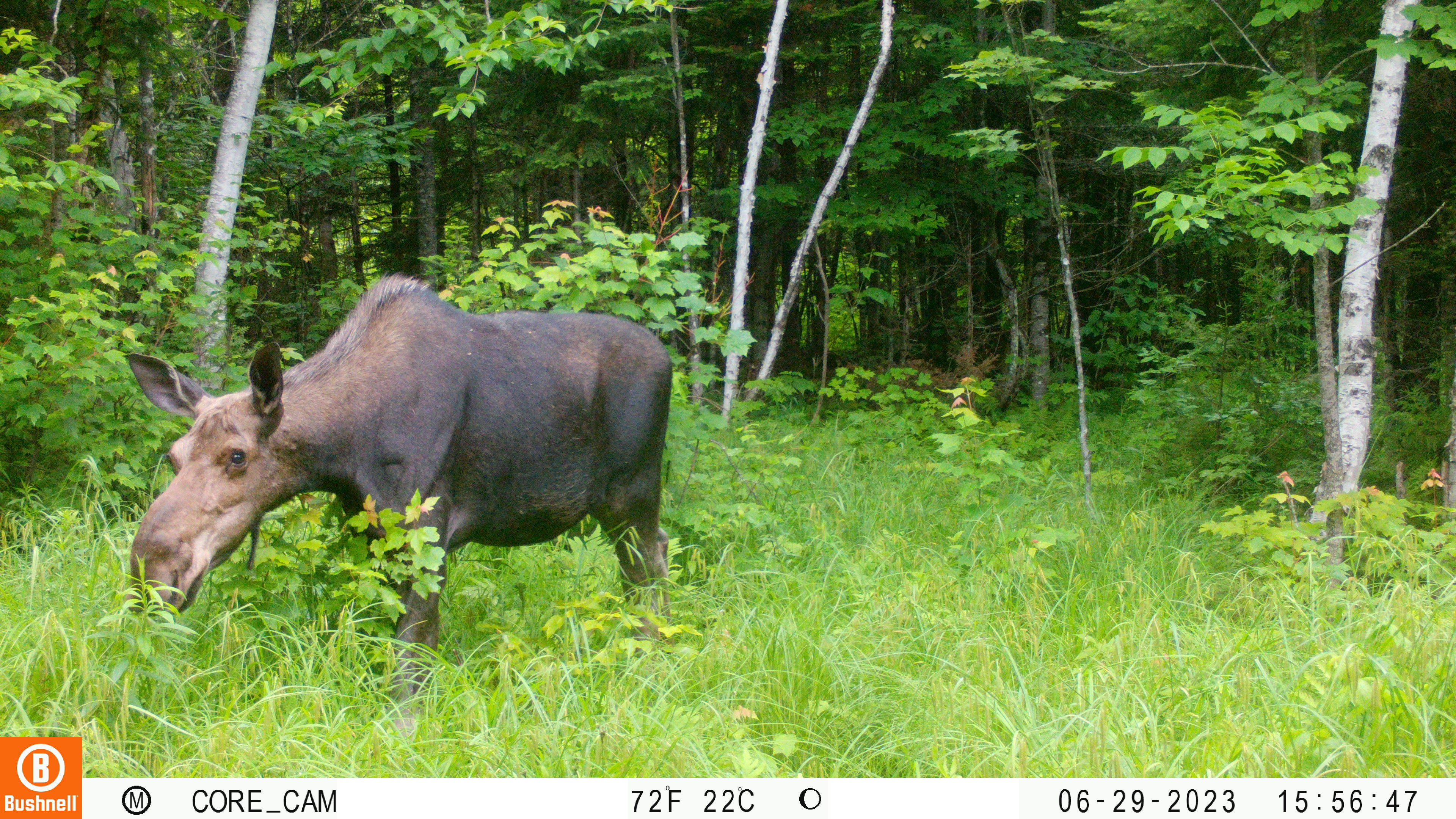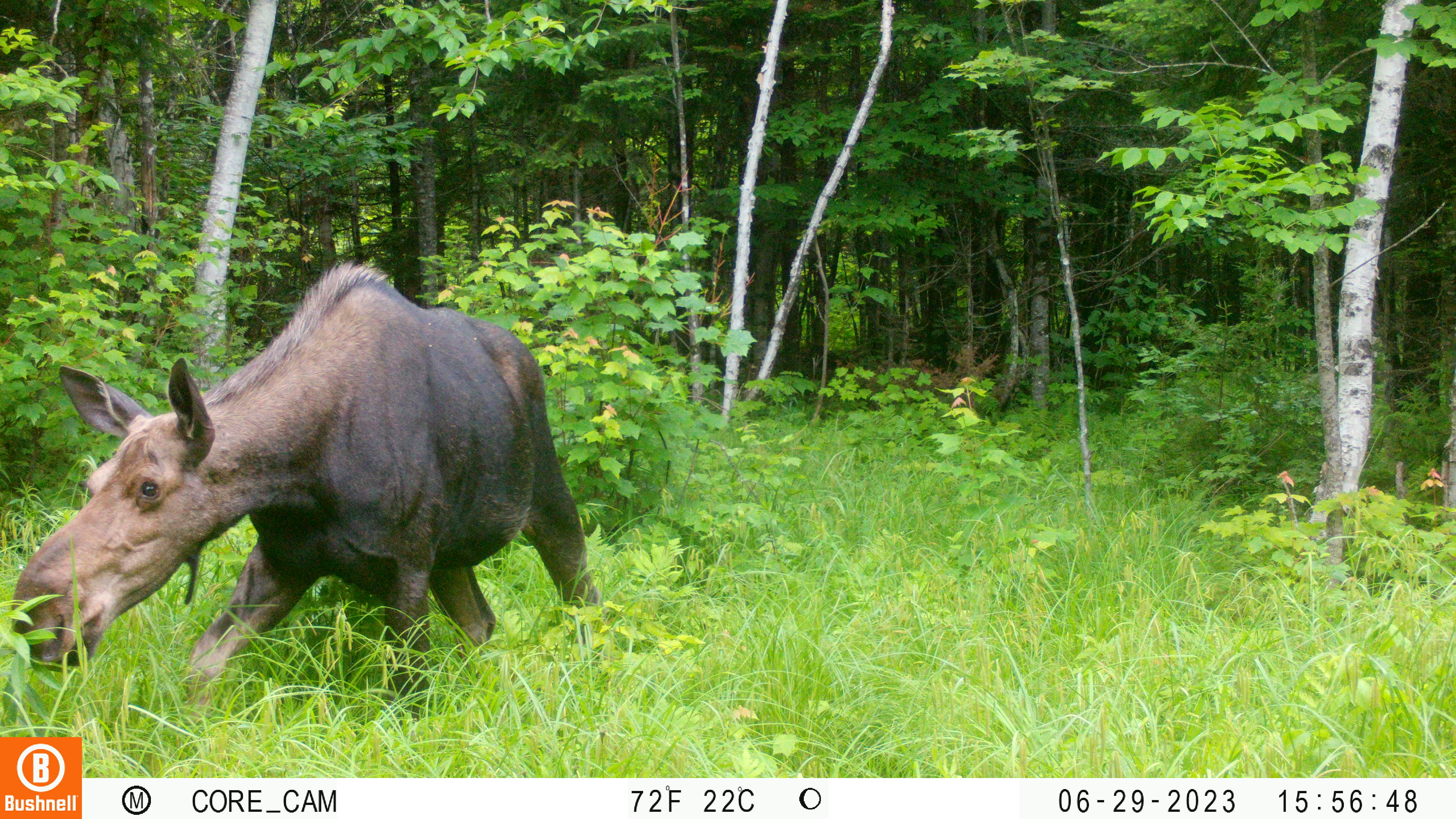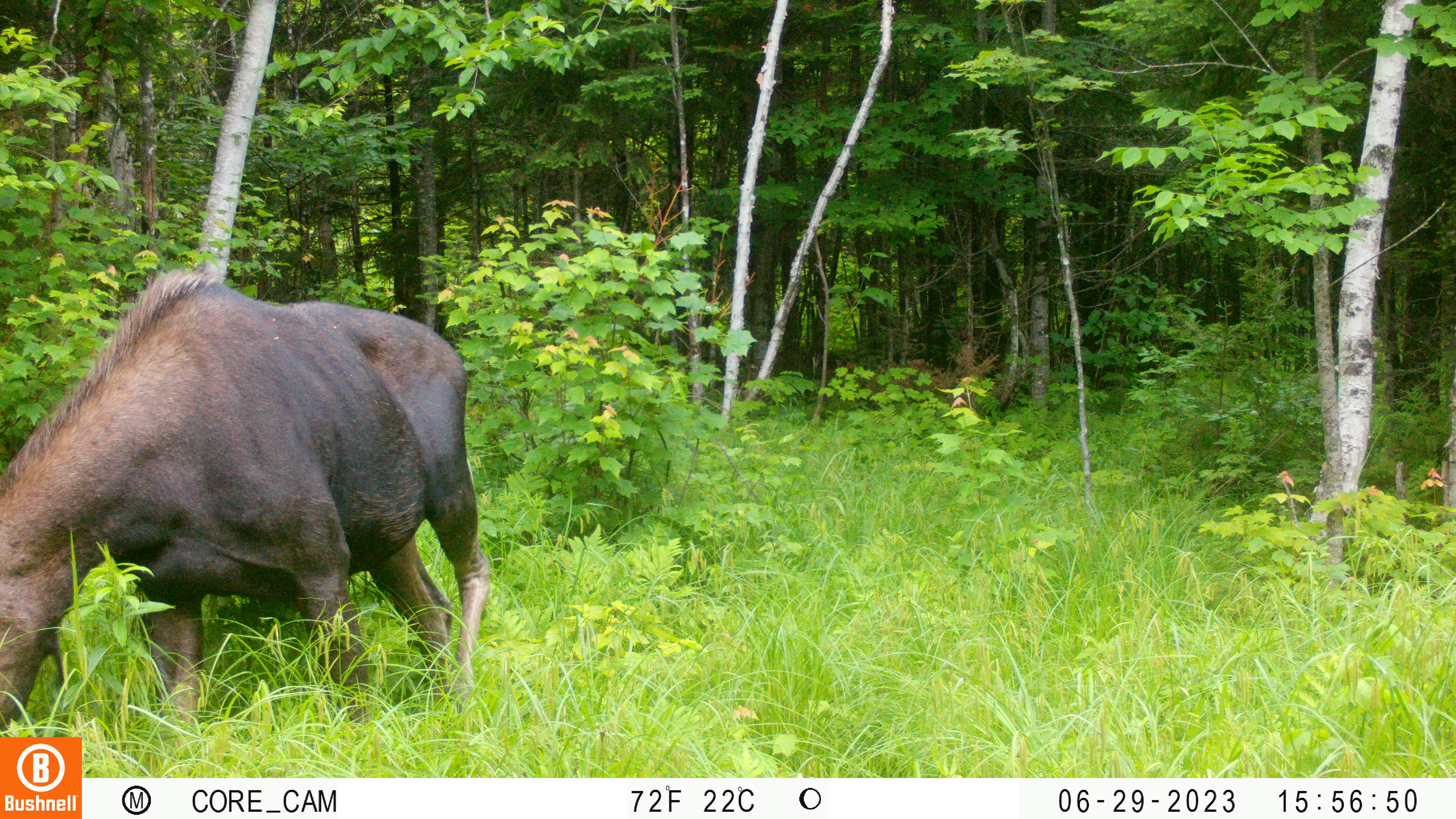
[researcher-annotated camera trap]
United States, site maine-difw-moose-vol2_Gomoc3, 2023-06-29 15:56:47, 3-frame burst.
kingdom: Animalia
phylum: Chordata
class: Mammalia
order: Artiodactyla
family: Cervidae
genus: Alces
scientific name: Alces alces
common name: moose